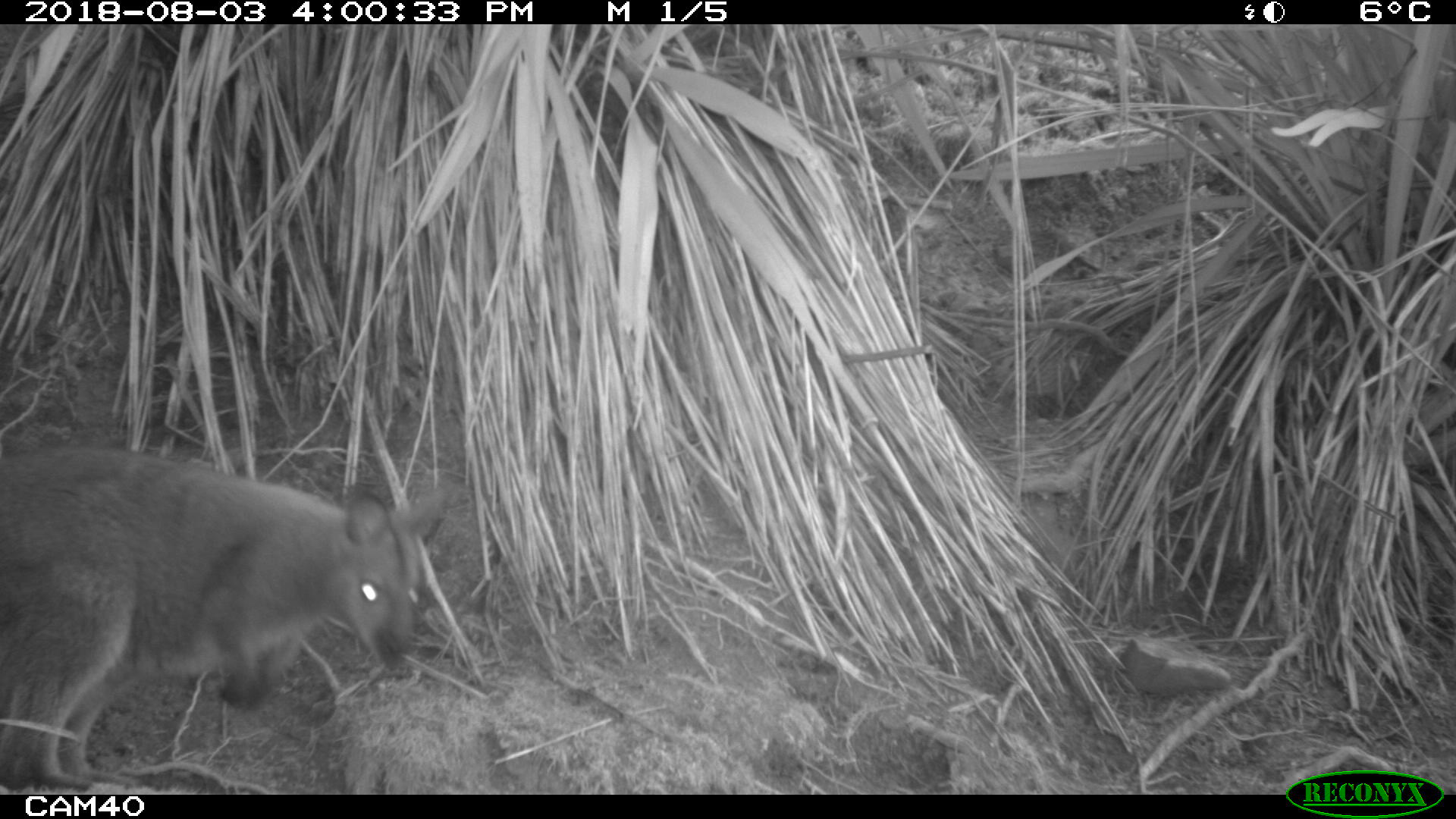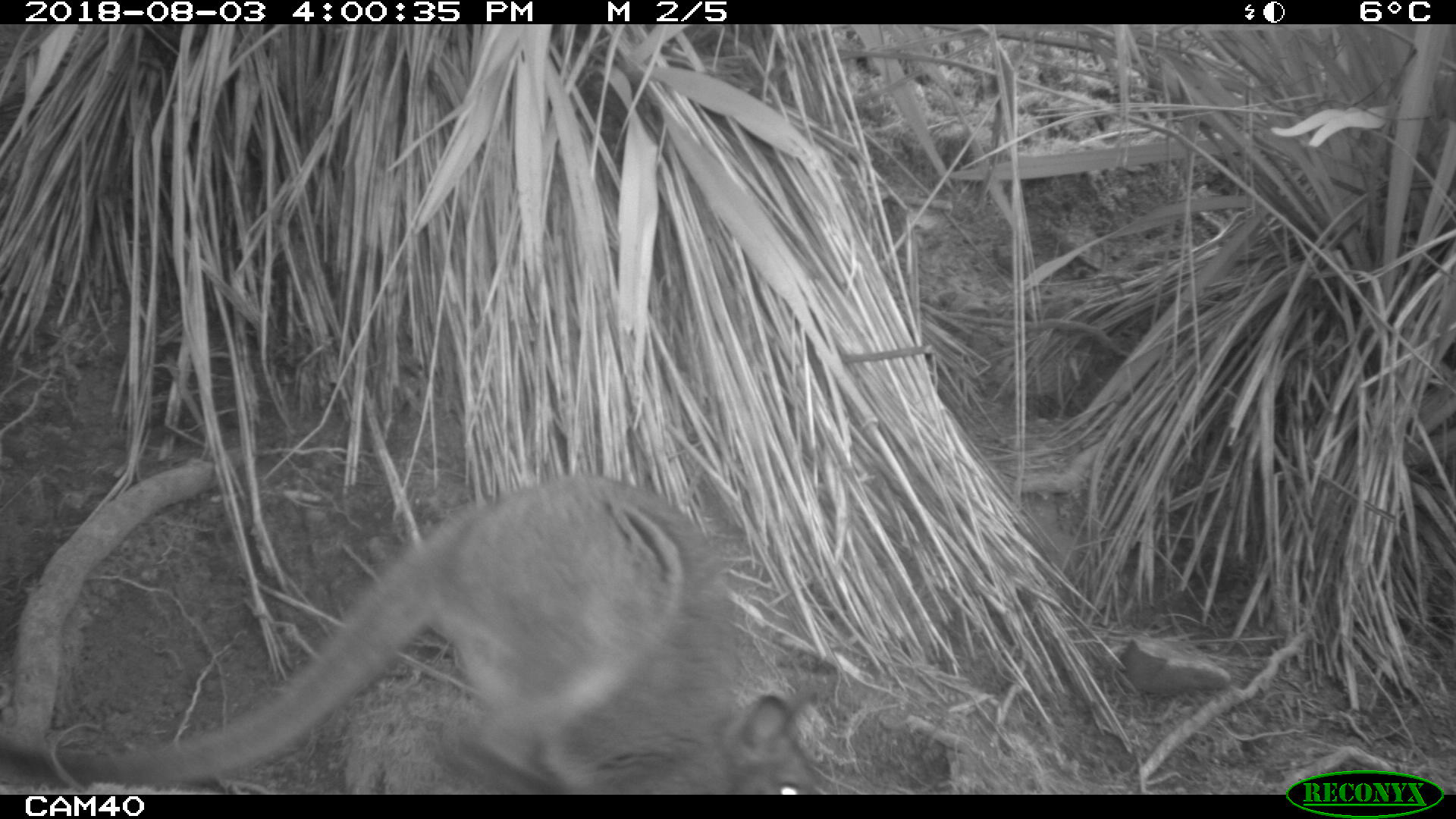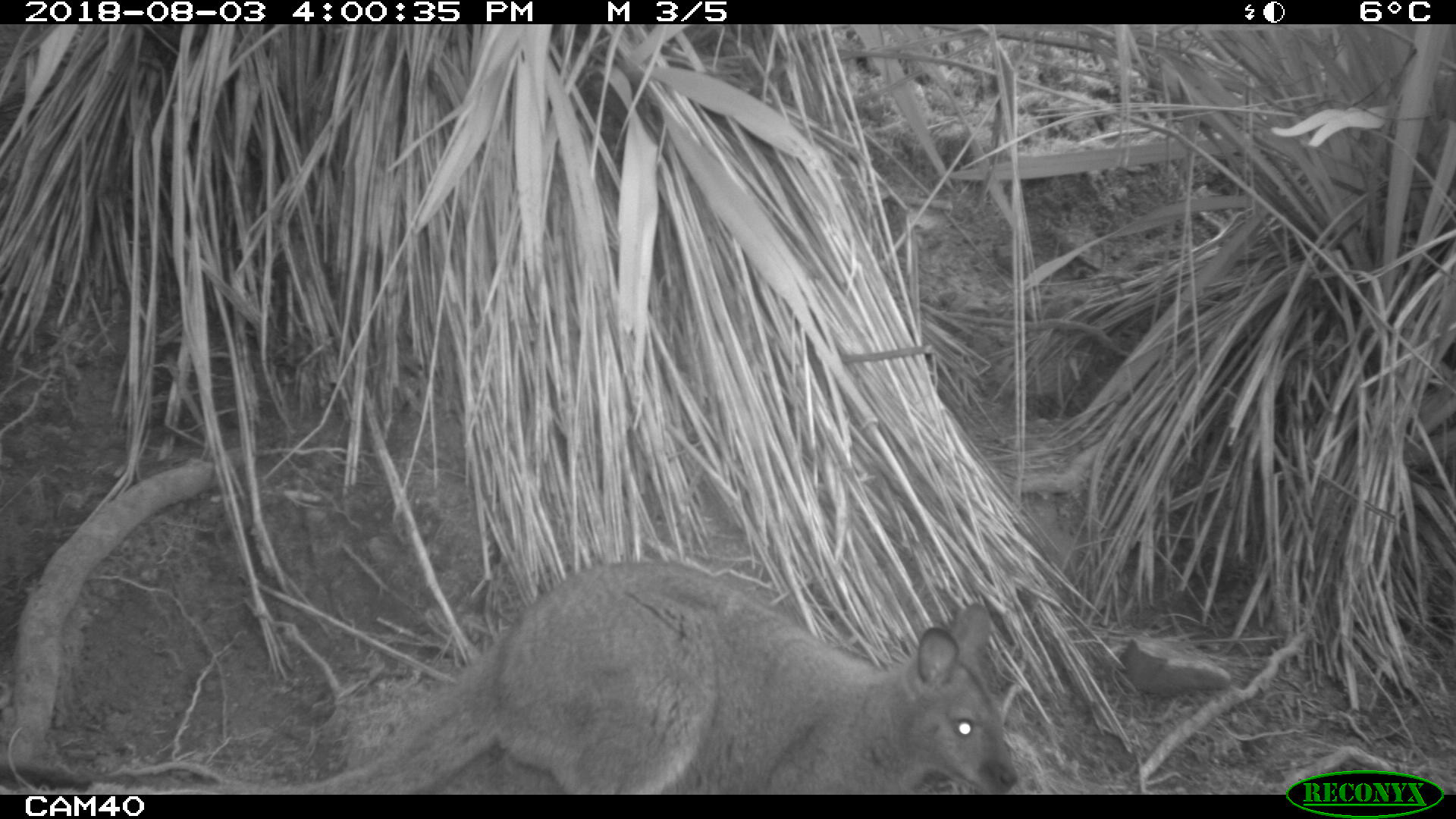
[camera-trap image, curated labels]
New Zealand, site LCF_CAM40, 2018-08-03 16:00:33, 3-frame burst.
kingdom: Animalia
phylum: Chordata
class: Mammalia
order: Diprotodontia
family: Macropodidae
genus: Notamacropus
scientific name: Notamacropus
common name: wallaby